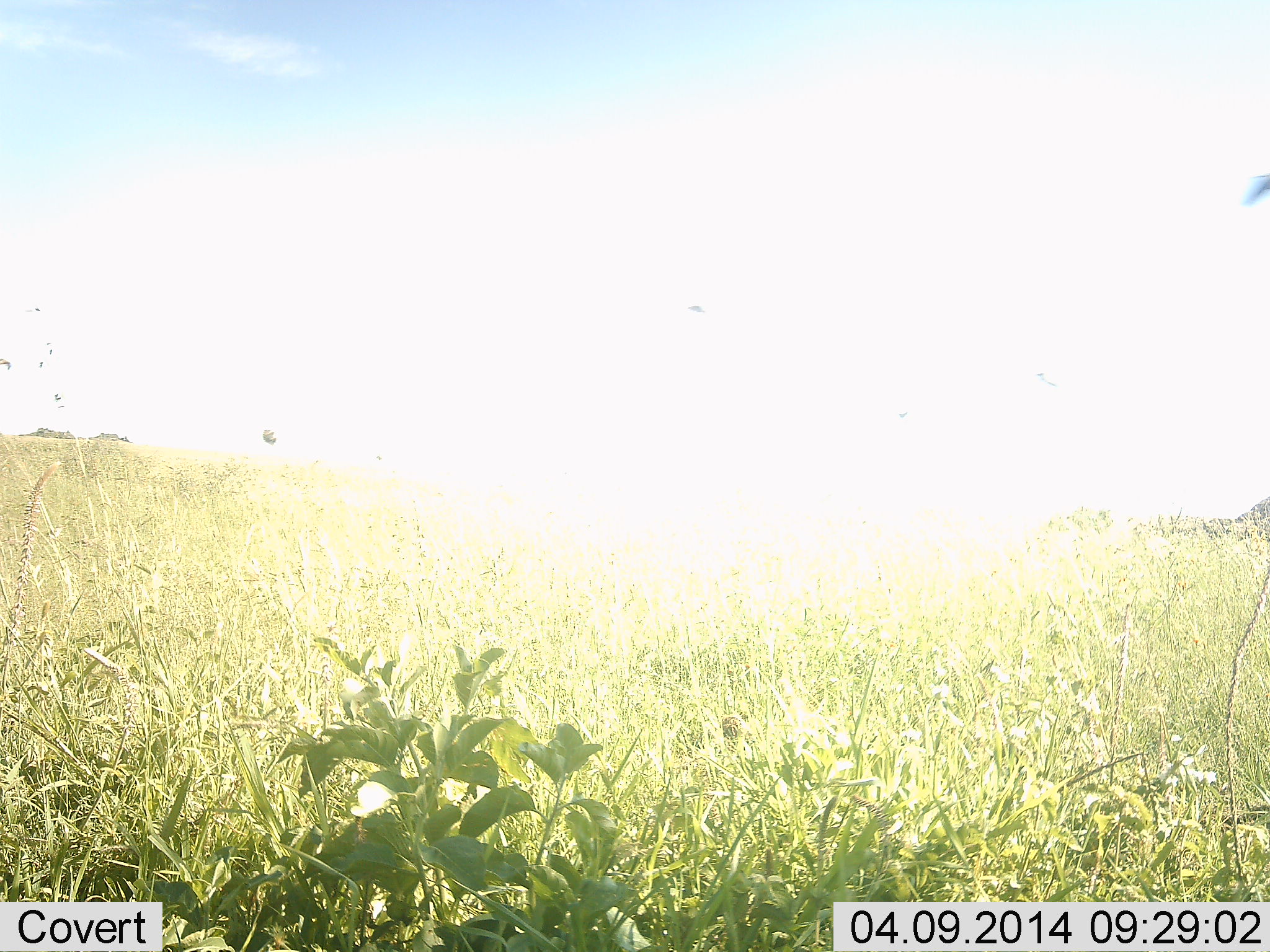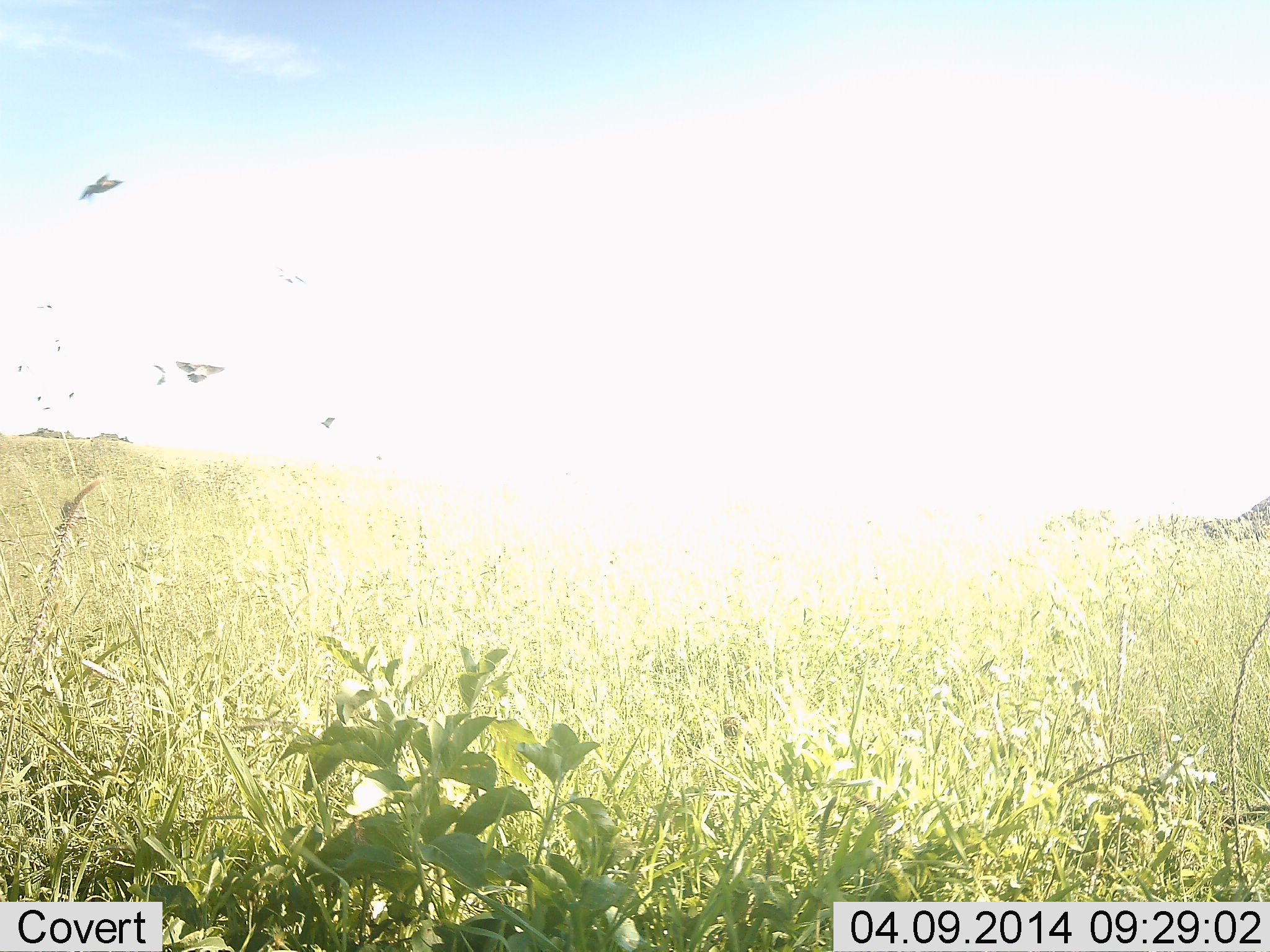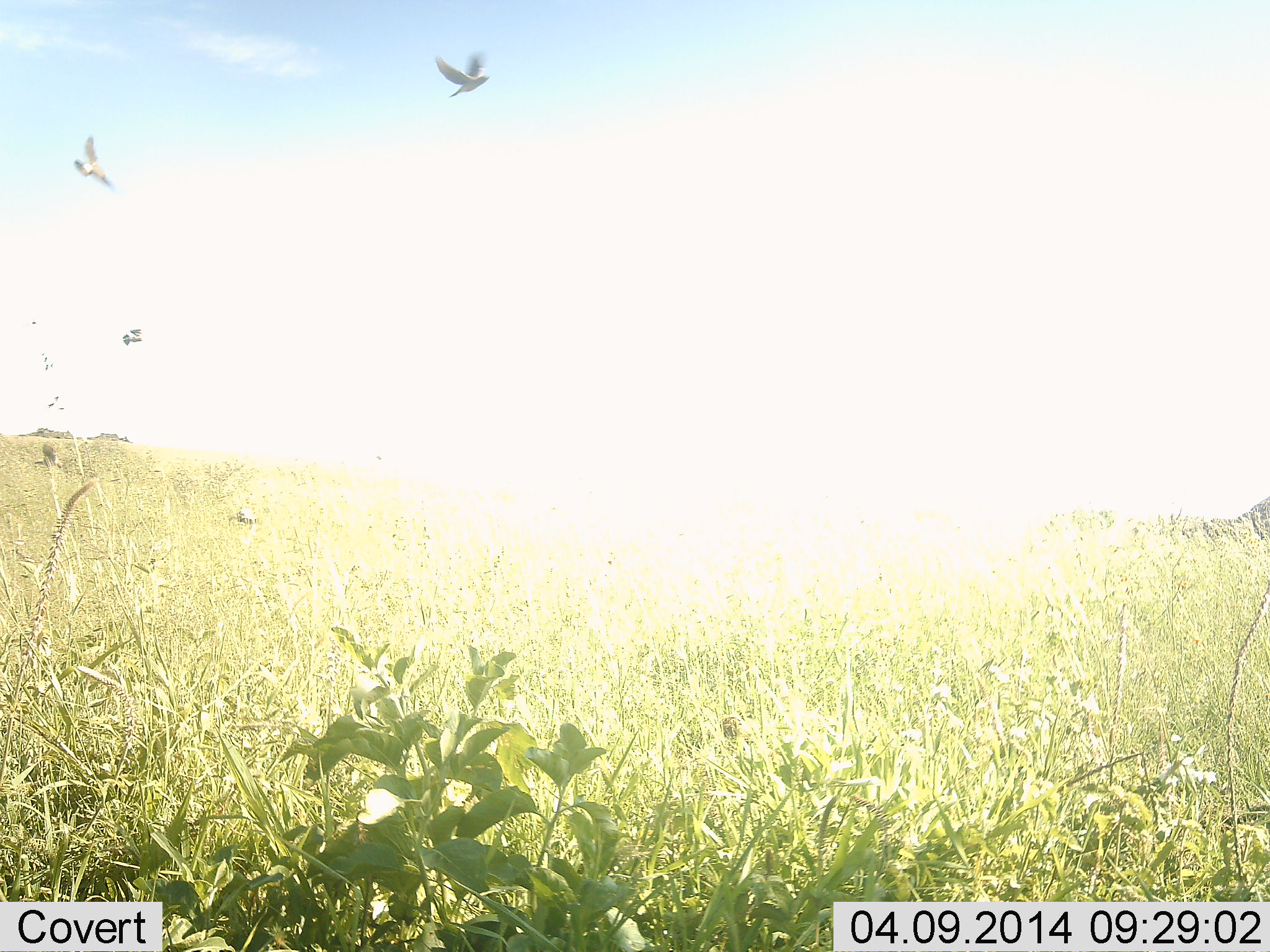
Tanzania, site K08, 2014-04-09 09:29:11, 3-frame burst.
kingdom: Animalia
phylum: Chordata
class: Aves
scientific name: Aves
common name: bird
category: otherbird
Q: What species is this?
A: Otherbird (bird) (Aves).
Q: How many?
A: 3.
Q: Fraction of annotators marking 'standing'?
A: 0%.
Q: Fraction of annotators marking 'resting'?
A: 0%.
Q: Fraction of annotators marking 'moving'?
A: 100%.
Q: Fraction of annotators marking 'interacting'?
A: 0%.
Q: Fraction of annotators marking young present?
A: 0%.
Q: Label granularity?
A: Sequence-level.